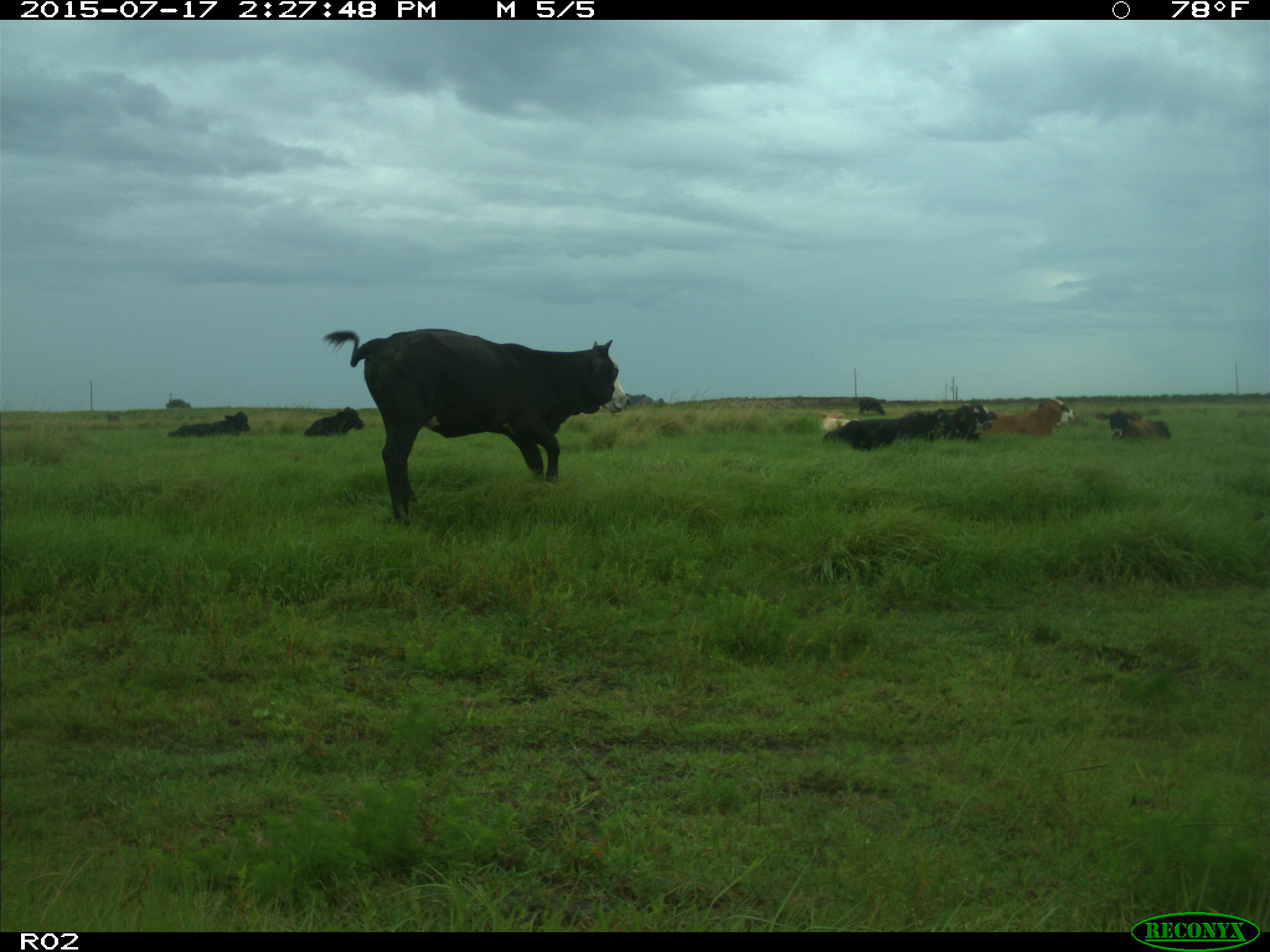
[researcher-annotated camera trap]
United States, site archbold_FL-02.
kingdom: Animalia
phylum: Chordata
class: Mammalia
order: Artiodactyla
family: Bovidae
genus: Bos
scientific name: Bos taurus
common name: domestic cow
Bos taurus (domestic cow).